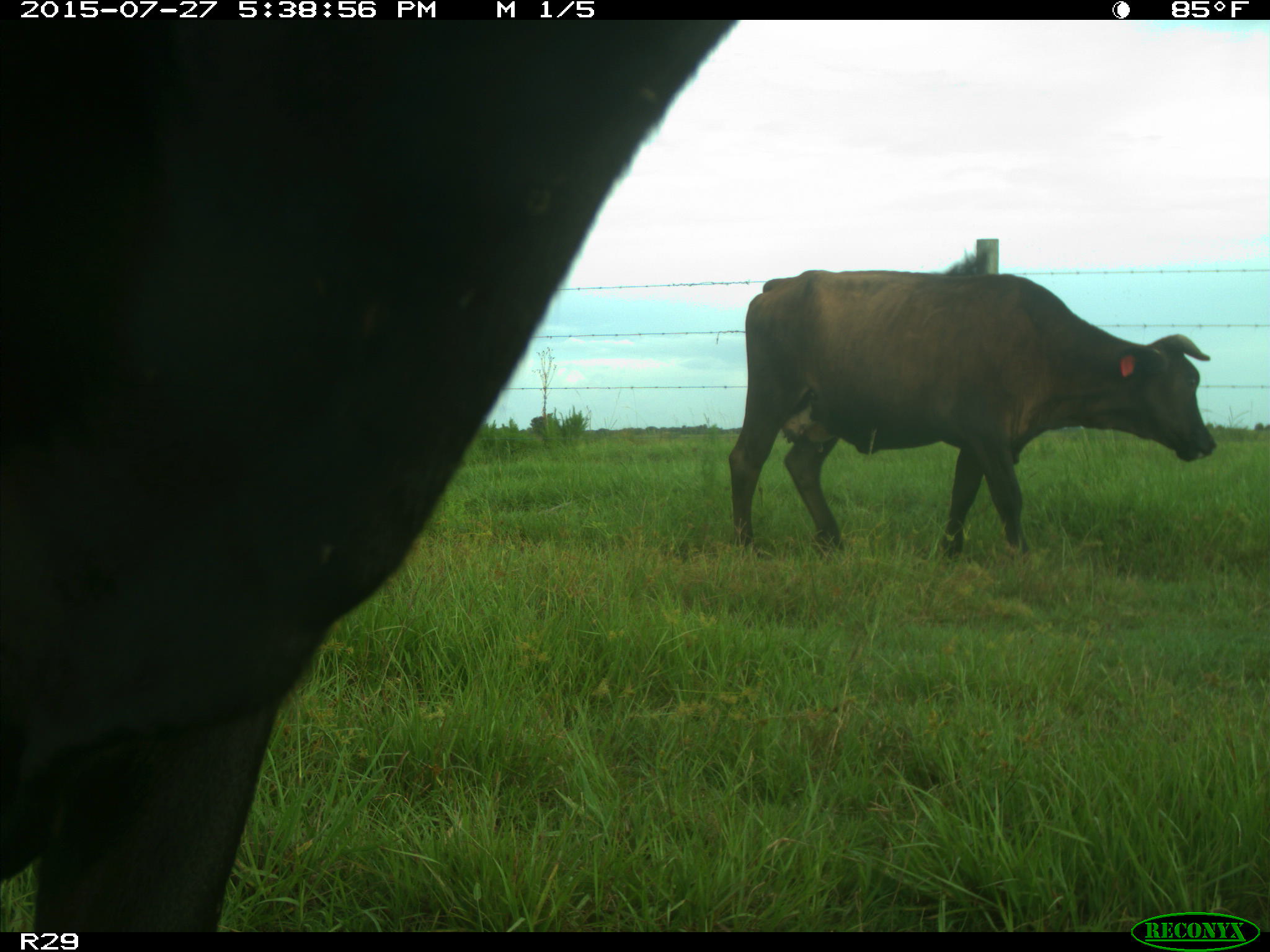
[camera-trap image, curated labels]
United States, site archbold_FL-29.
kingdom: Animalia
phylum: Chordata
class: Mammalia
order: Artiodactyla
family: Bovidae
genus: Bos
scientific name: Bos taurus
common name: domestic cow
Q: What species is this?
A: Bos taurus (domestic cow).